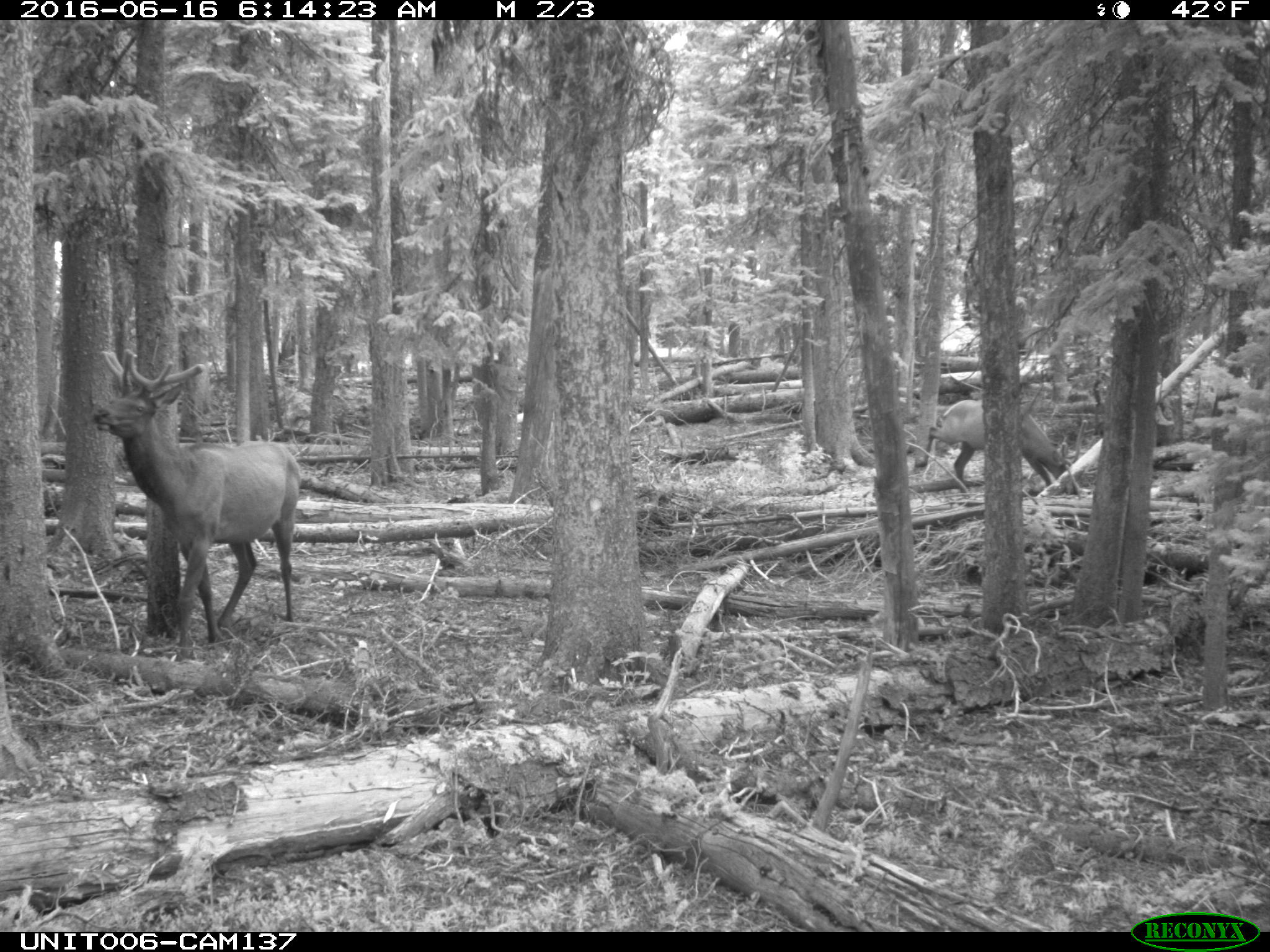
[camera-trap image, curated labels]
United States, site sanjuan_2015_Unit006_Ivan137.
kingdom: Animalia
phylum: Chordata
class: Mammalia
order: Artiodactyla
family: Cervidae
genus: Cervus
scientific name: Cervus elaphus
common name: red deer